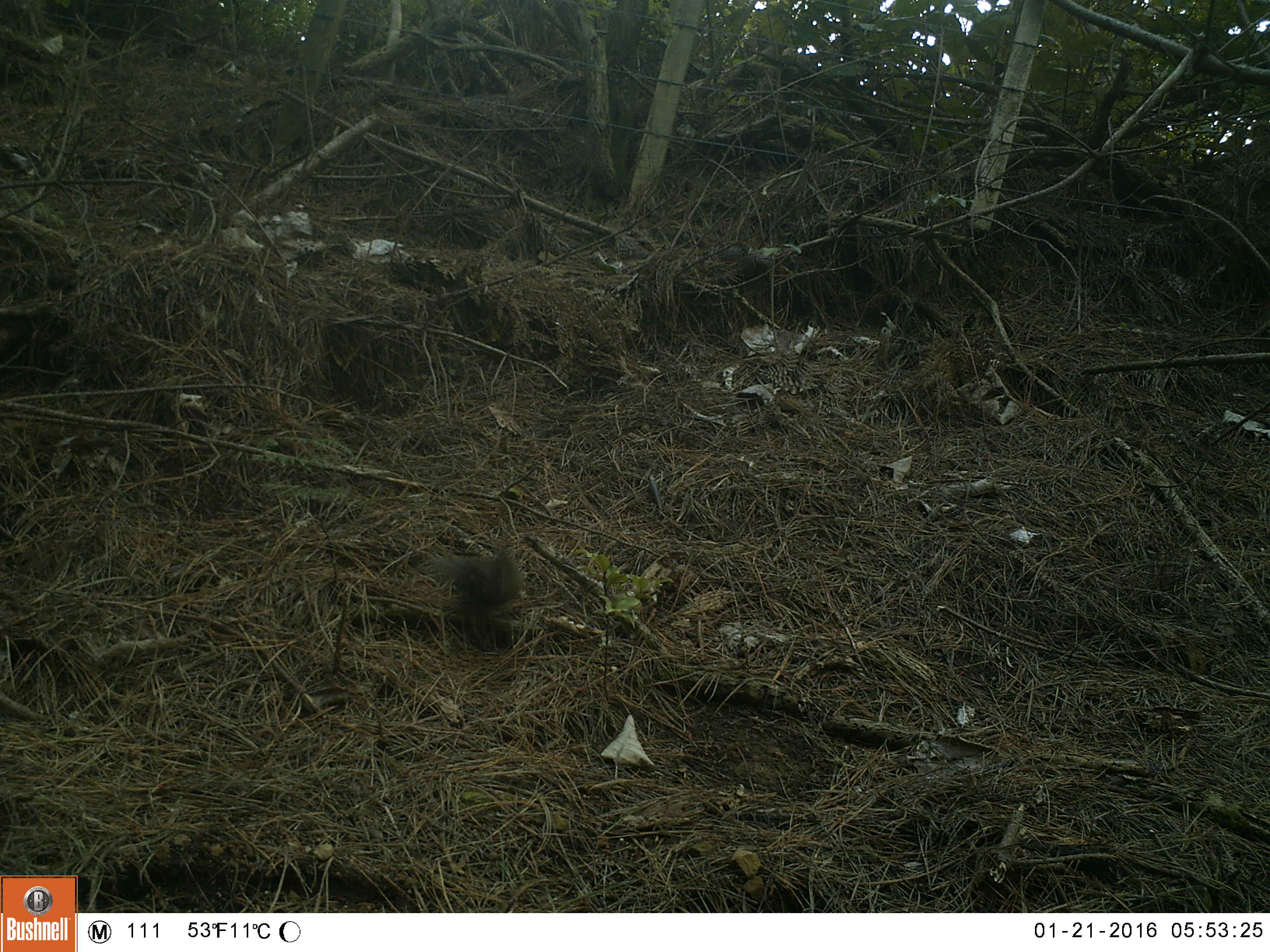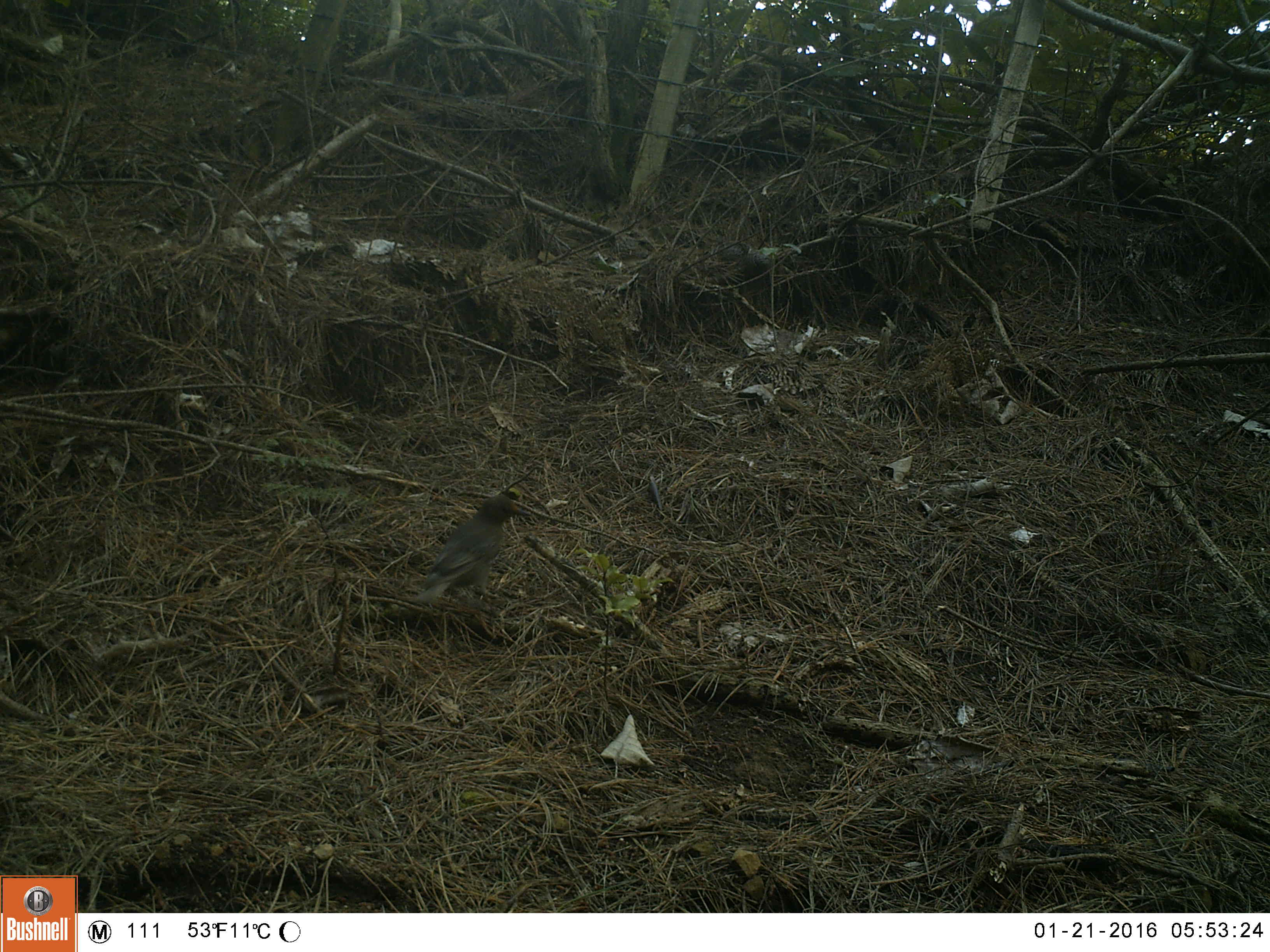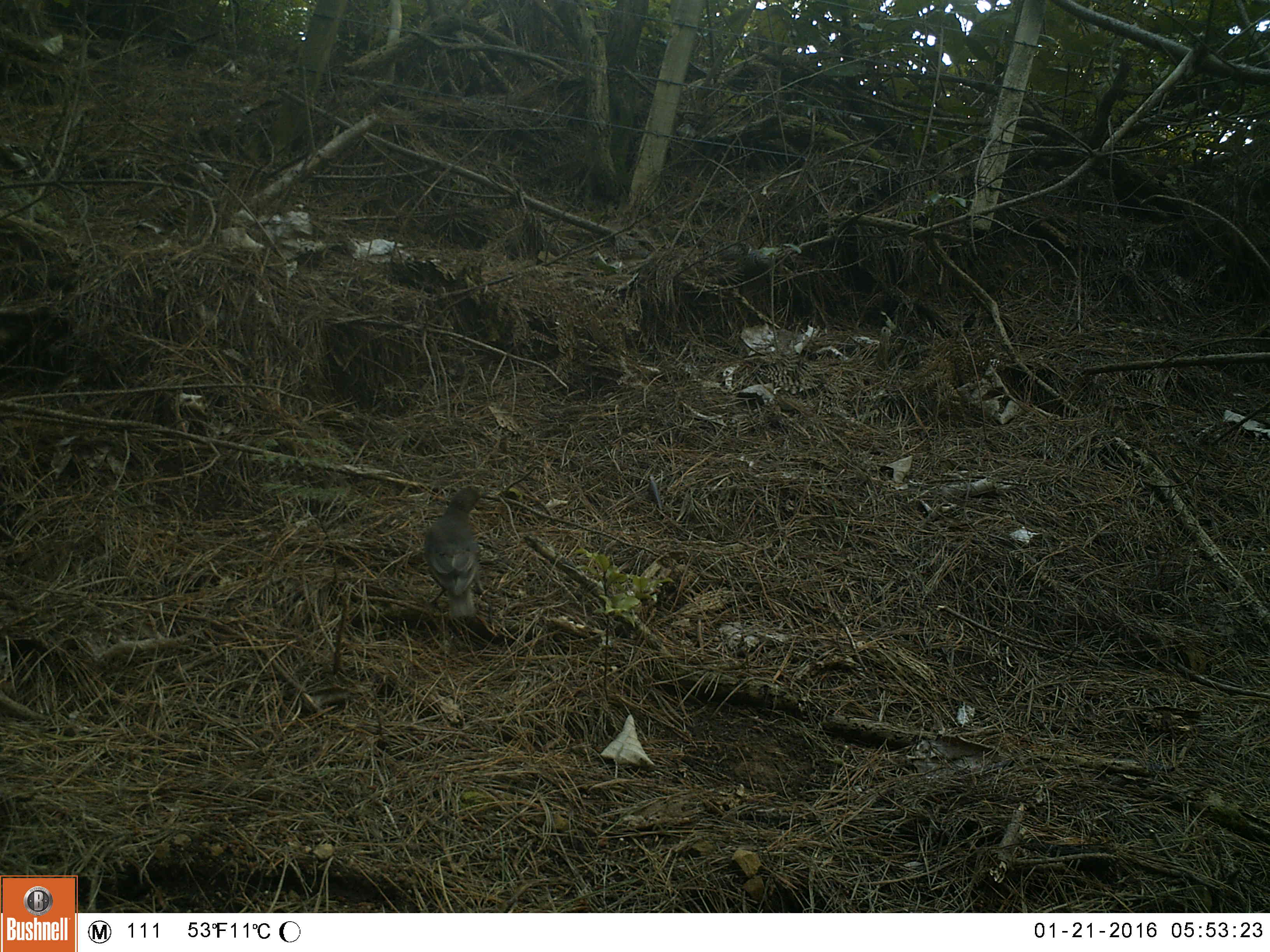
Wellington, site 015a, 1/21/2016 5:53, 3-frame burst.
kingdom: Animalia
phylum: Chordata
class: Aves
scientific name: Aves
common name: bird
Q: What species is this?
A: Bird (Aves).